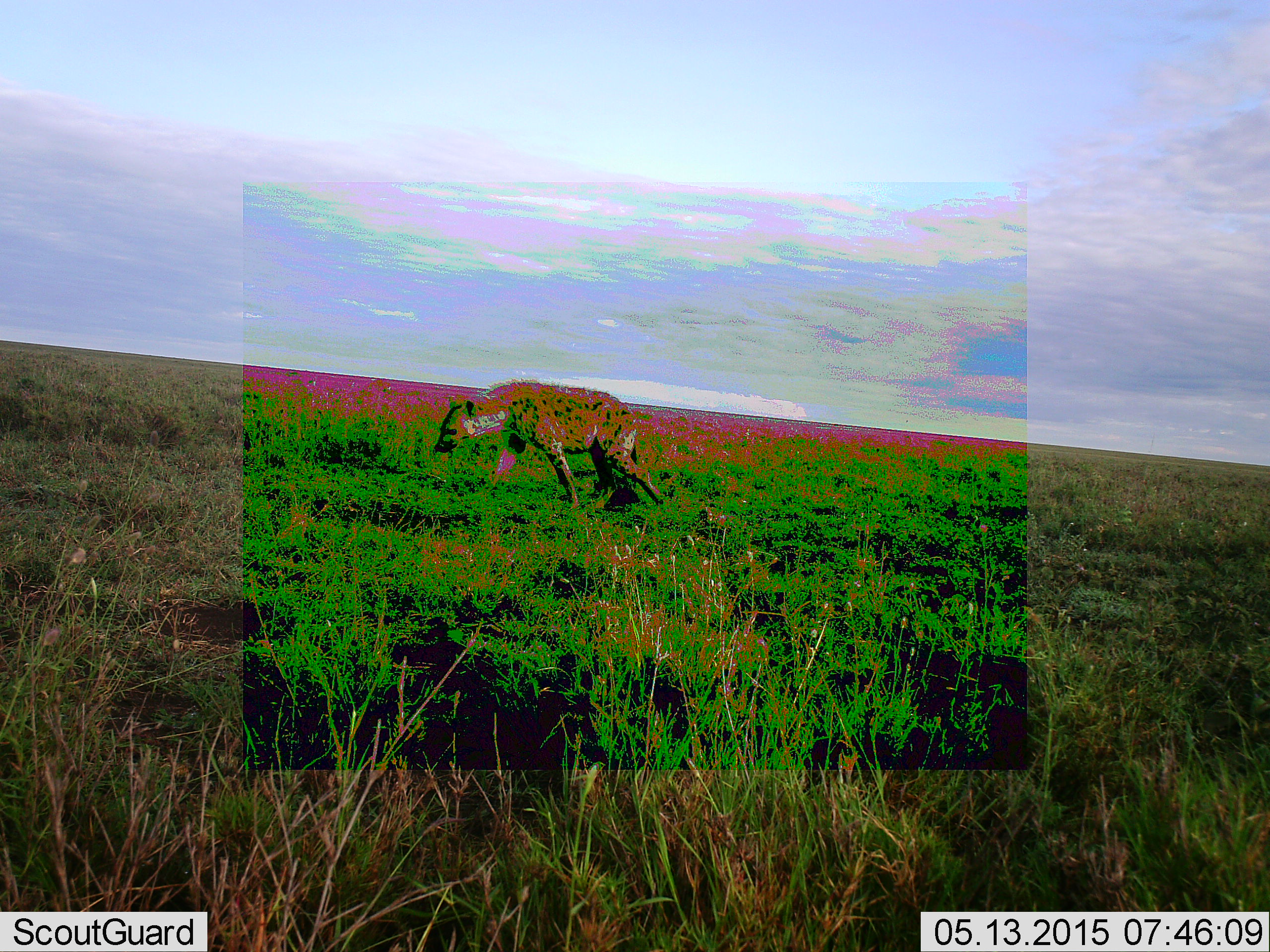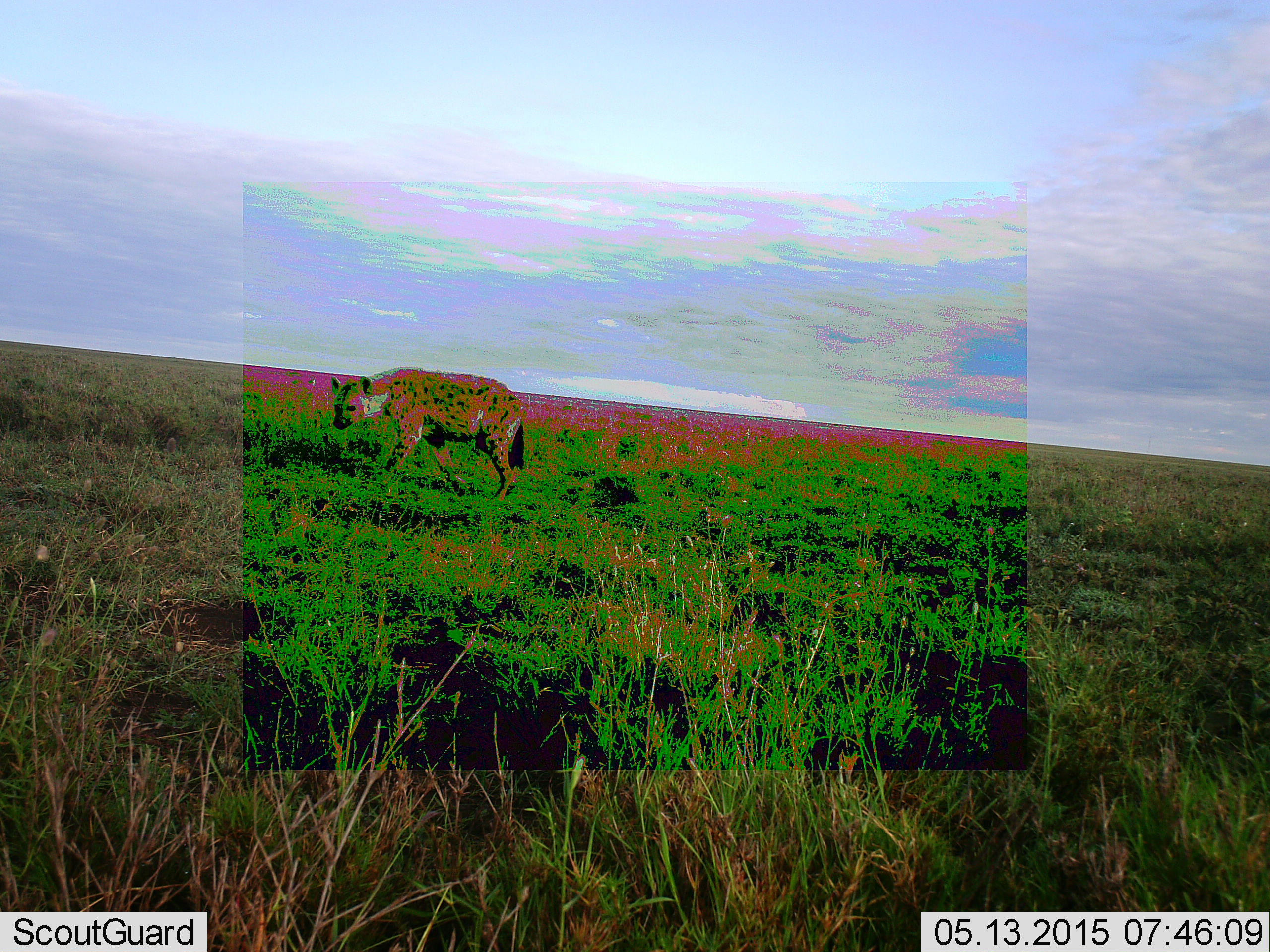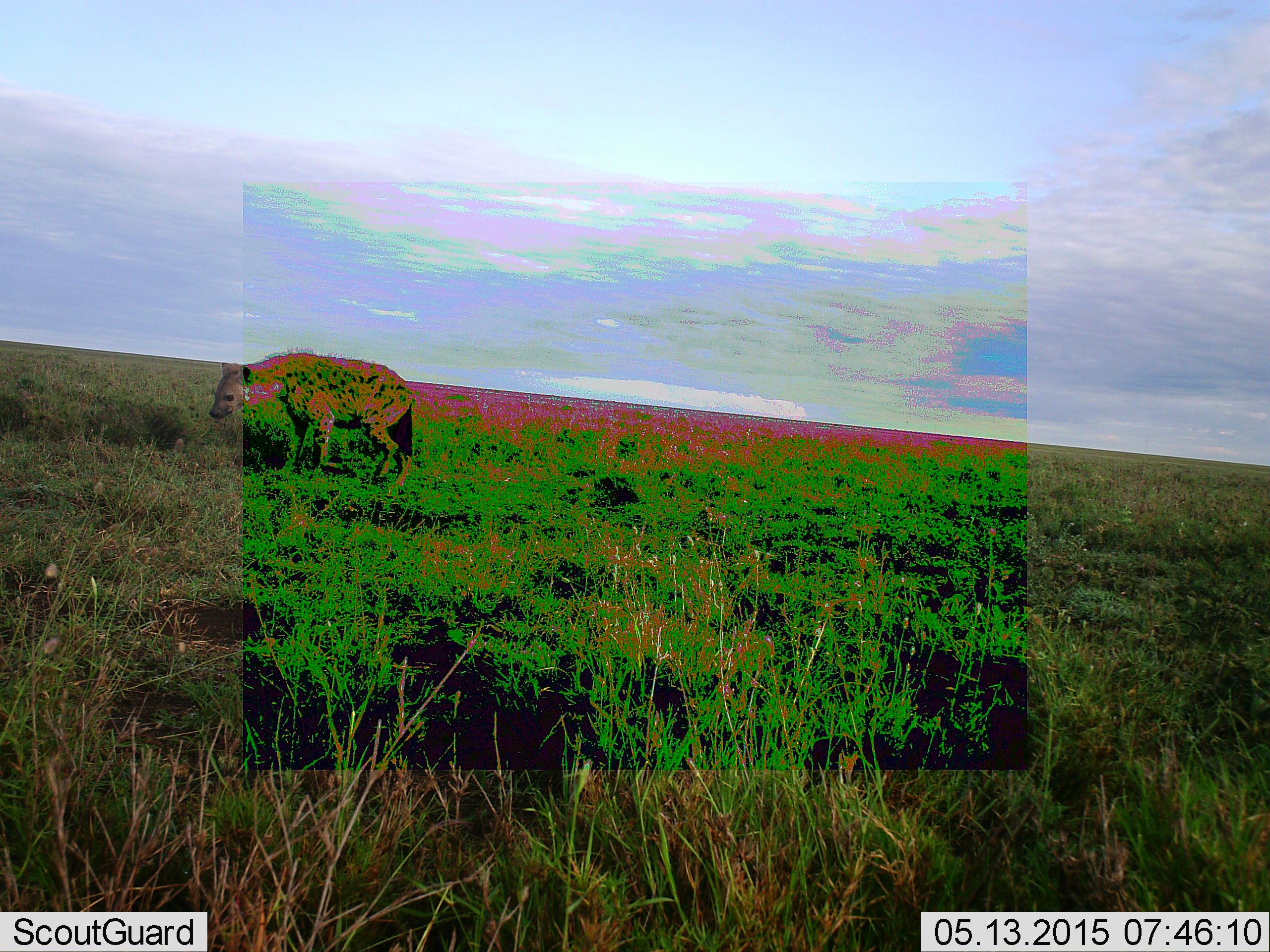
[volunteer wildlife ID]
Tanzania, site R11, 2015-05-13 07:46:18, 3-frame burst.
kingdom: Animalia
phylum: Chordata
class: Mammalia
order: Carnivora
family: Hyaenidae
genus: Crocuta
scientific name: Crocuta crocuta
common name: spotted hyena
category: hyenaspotted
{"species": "hyenaspotted (spotted hyena) (Crocuta crocuta)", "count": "1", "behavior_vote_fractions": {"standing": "0%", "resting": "0%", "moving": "100%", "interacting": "0%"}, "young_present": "0%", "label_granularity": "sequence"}